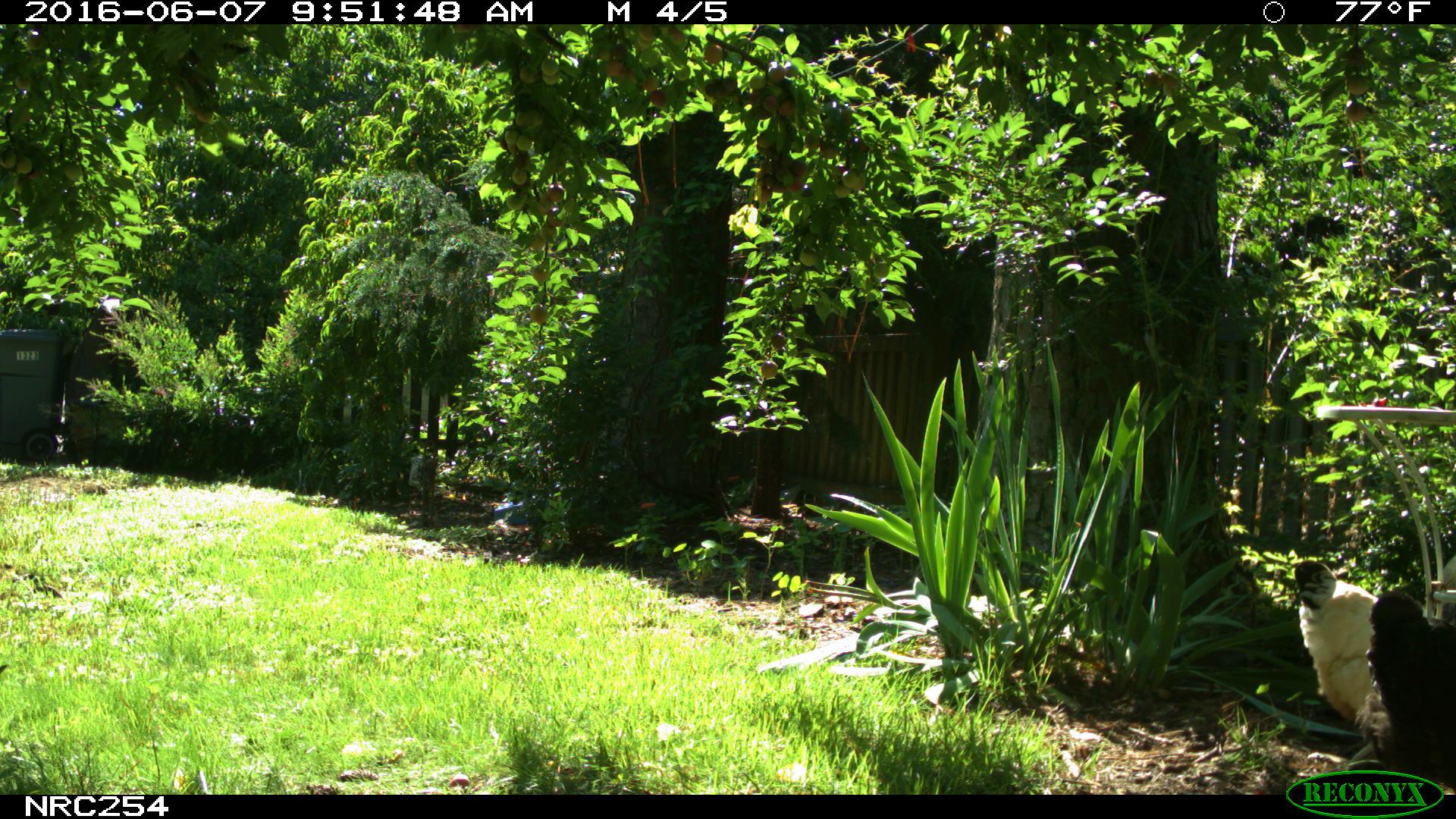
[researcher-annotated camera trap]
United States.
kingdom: Animalia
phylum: Chordata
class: Aves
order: Galliformes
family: Phasianidae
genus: Gallus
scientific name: Gallus gallus domesticus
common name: domestic chicken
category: Chicken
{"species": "Chicken (domestic chicken) (Gallus gallus domesticus)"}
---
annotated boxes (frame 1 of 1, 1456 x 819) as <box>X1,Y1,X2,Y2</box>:
Chicken: <box>1363,556,1456,778</box>; <box>1282,549,1390,728</box>